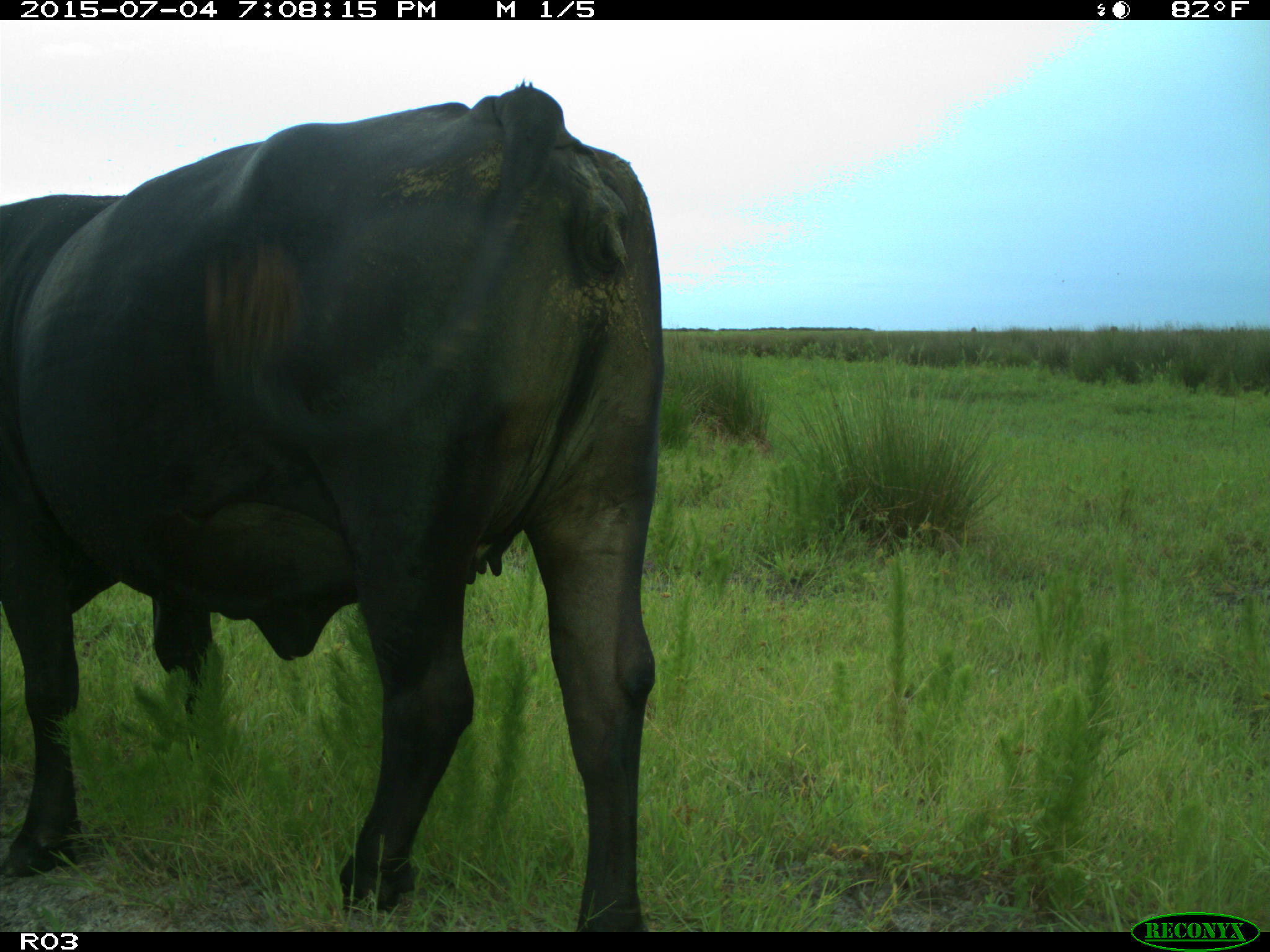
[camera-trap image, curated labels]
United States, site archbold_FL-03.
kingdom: Animalia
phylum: Chordata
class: Mammalia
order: Artiodactyla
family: Bovidae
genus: Bos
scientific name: Bos taurus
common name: domestic cow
Bos taurus (domestic cow).